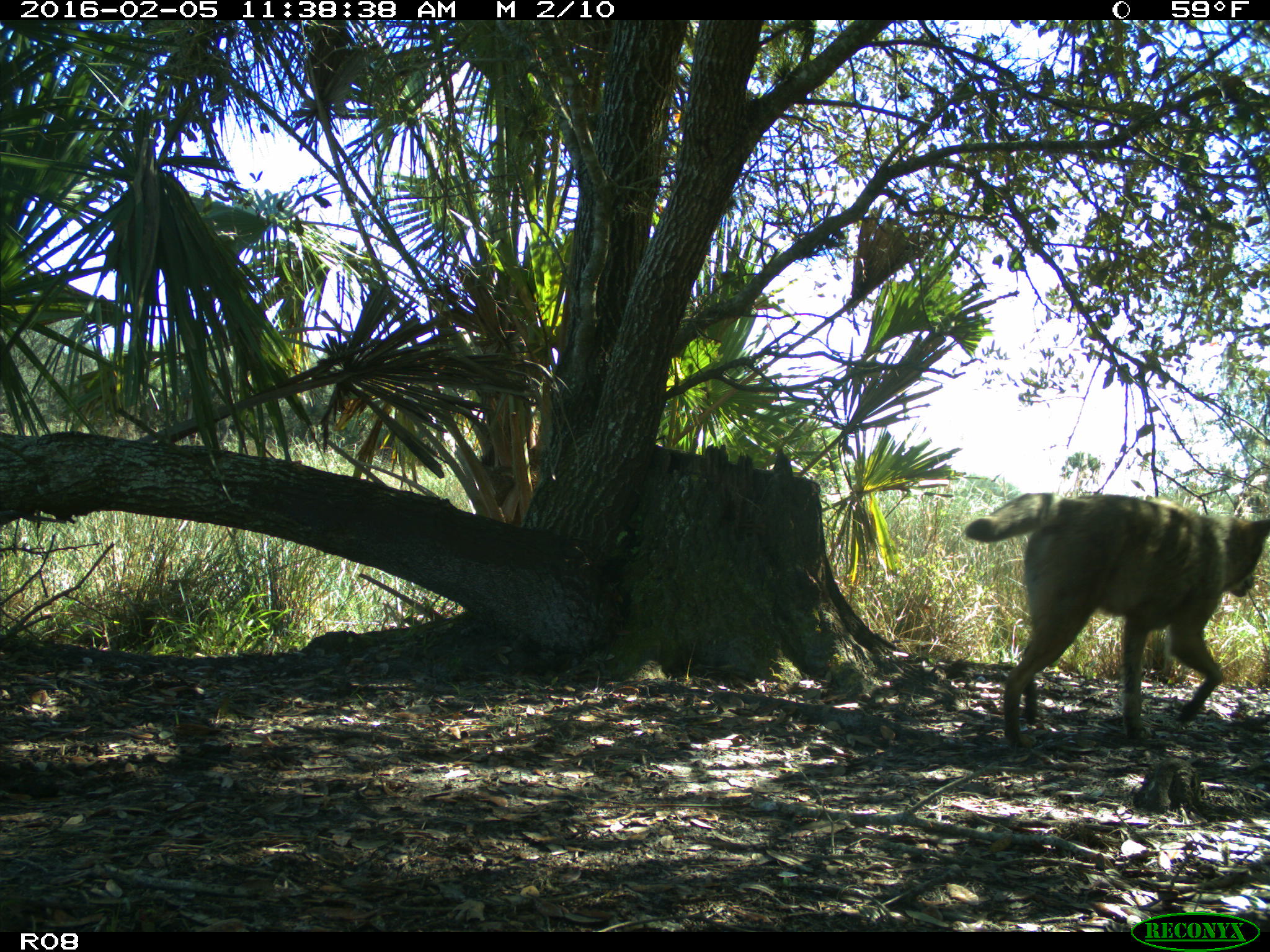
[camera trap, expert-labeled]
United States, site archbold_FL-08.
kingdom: Animalia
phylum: Chordata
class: Mammalia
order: Carnivora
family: Canidae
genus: Canis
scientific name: Canis latrans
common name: coyote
Canis latrans (coyote).